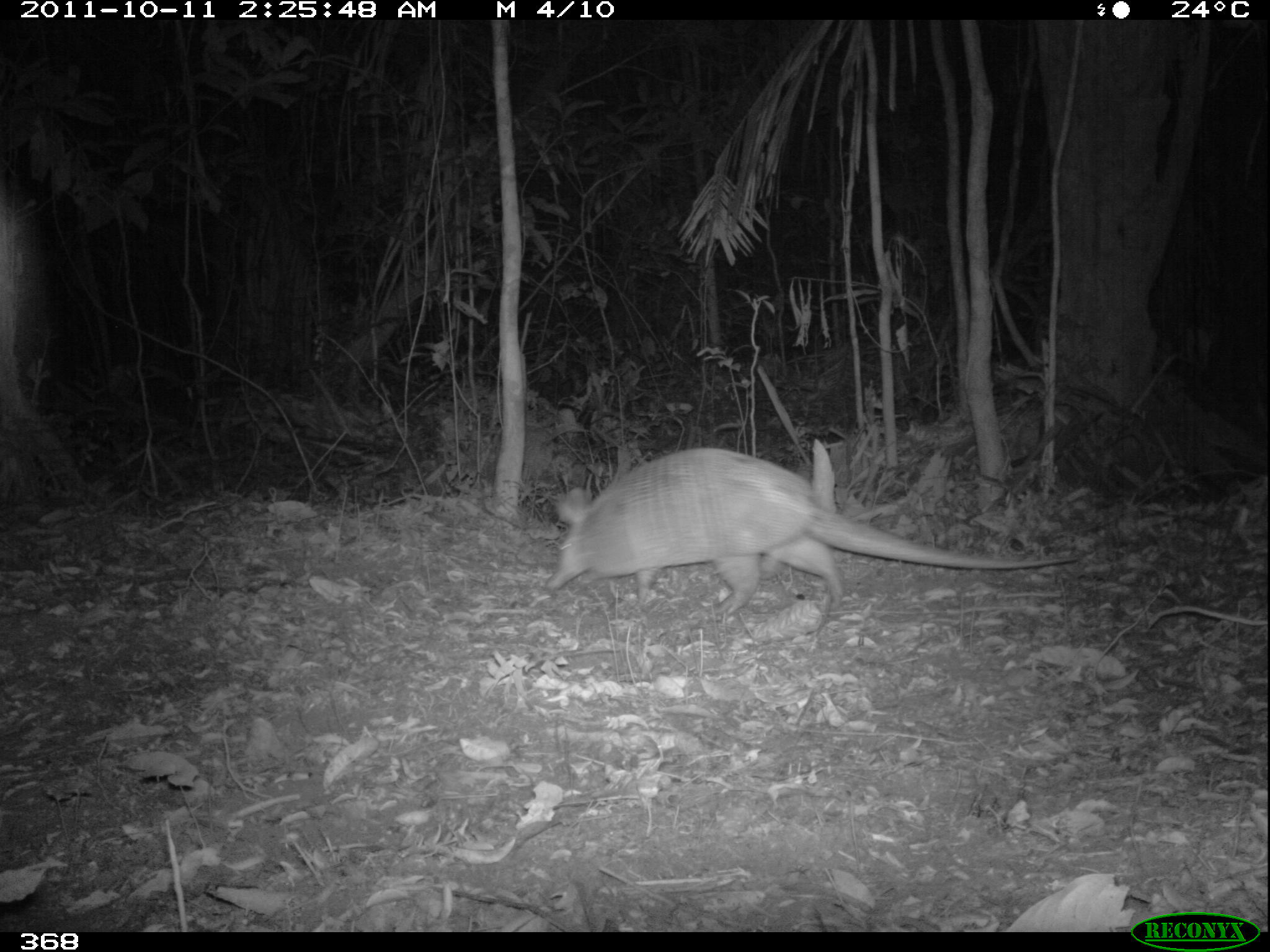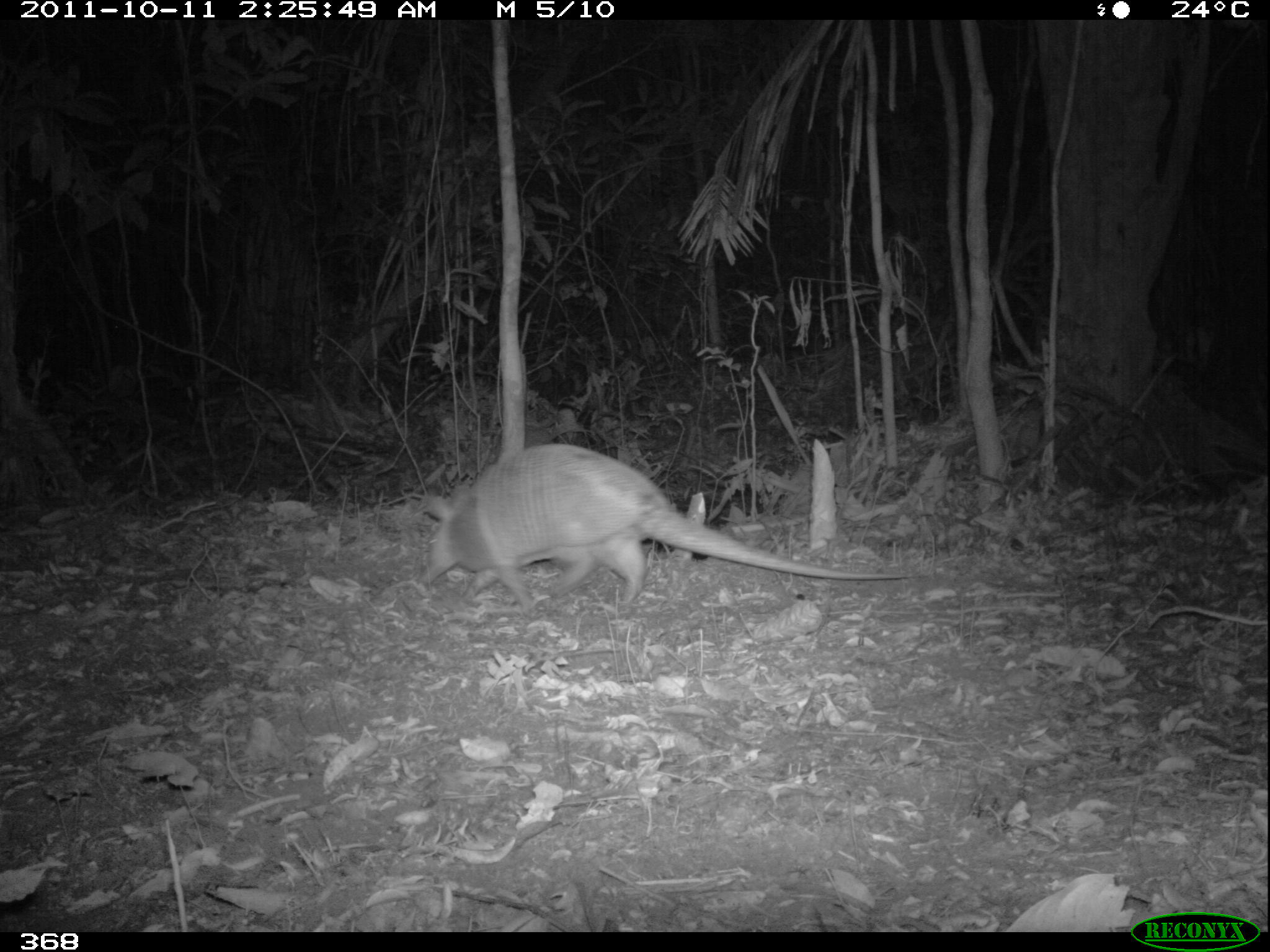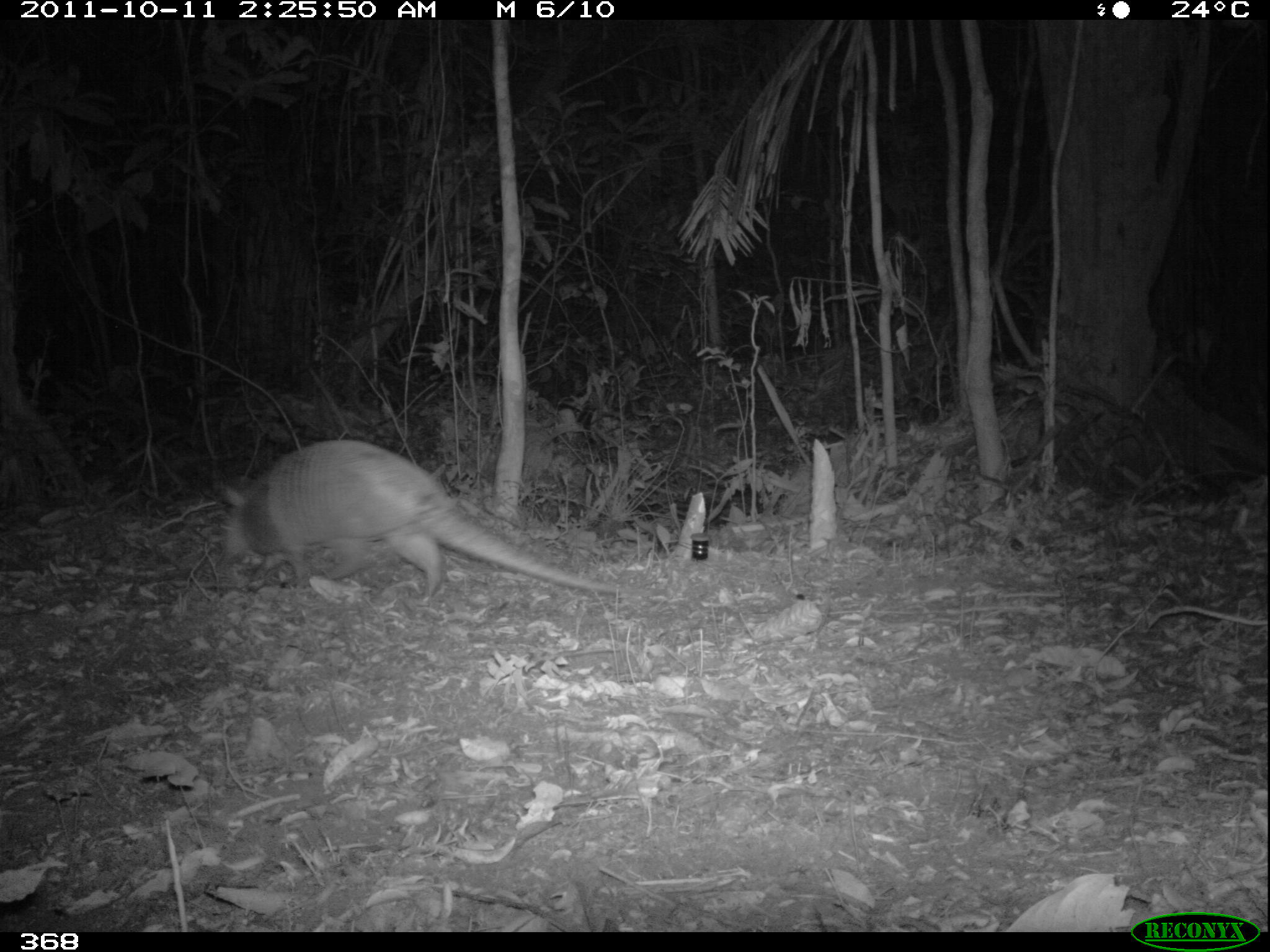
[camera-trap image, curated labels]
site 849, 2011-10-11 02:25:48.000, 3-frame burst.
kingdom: Animalia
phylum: Chordata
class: Mammalia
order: Cingulata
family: Dasypodidae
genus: Dasypus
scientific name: Dasypus novemcinctus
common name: nine-banded armadillo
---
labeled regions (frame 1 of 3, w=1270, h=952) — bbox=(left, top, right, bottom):
dasypus novemcinctus: bbox=(542, 446, 1080, 617)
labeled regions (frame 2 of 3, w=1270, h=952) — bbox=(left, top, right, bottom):
dasypus novemcinctus: bbox=(419, 442, 914, 617)